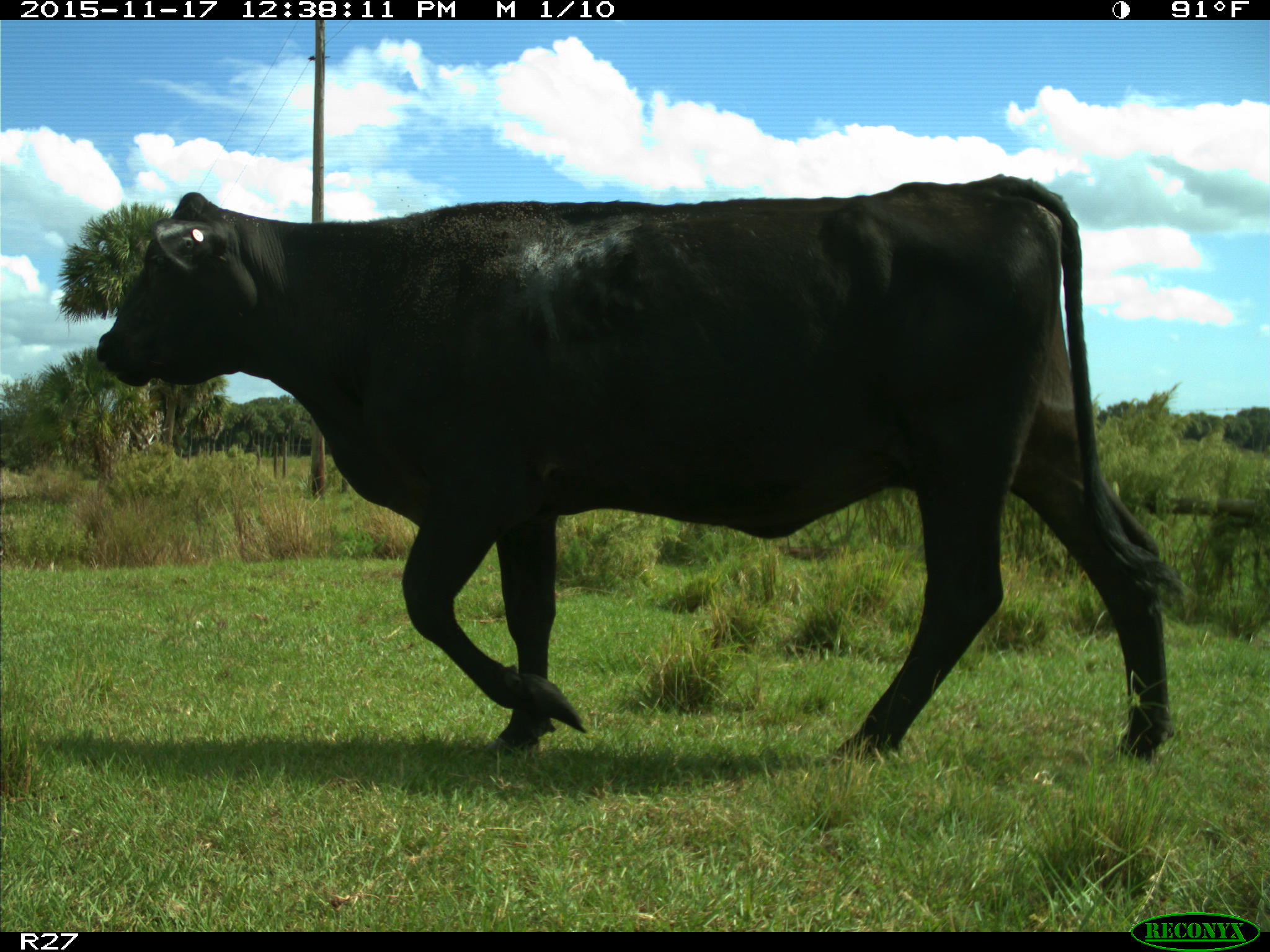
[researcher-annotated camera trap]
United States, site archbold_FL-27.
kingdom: Animalia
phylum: Chordata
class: Mammalia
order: Artiodactyla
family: Bovidae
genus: Bos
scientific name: Bos taurus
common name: domestic cow